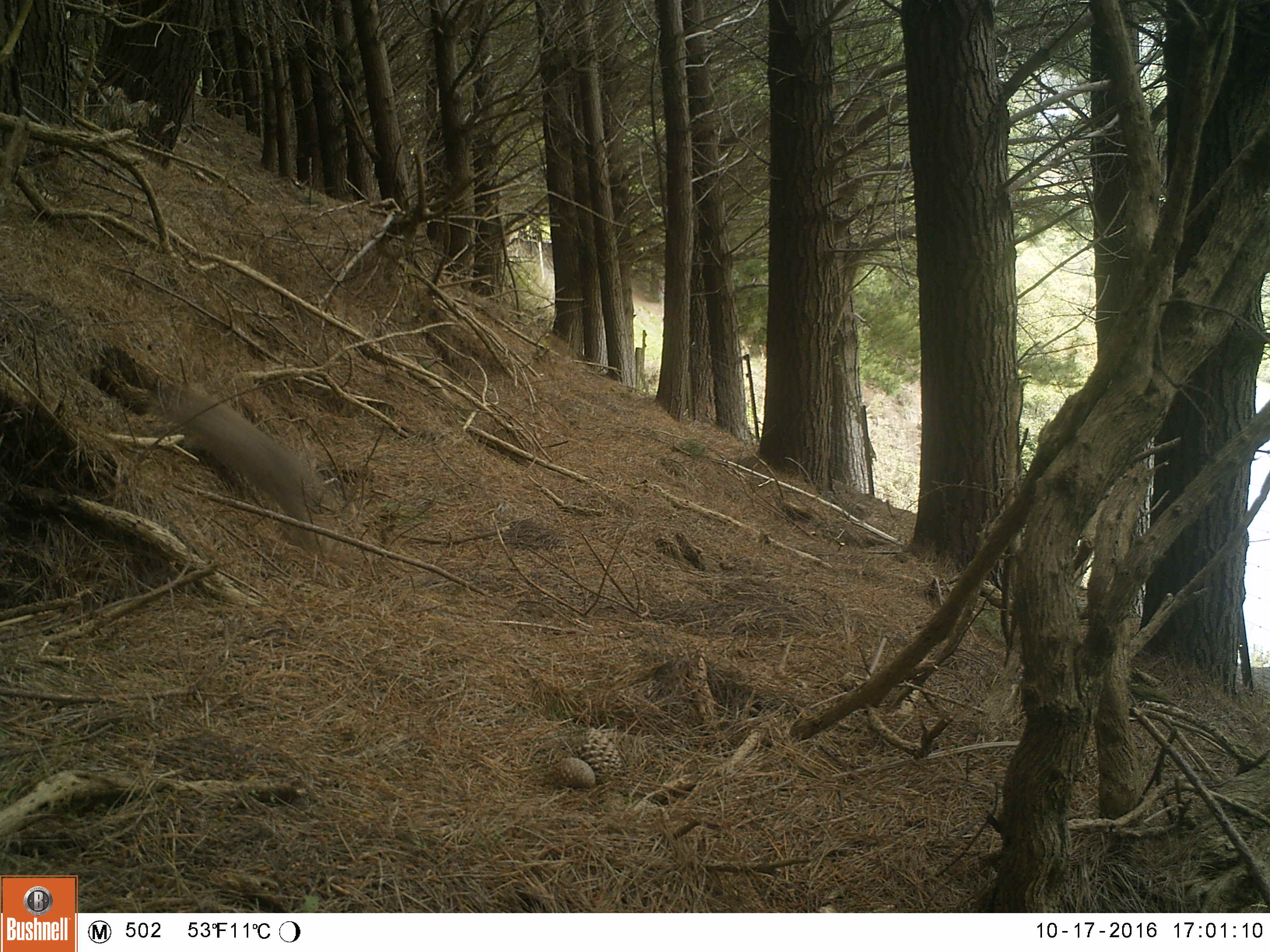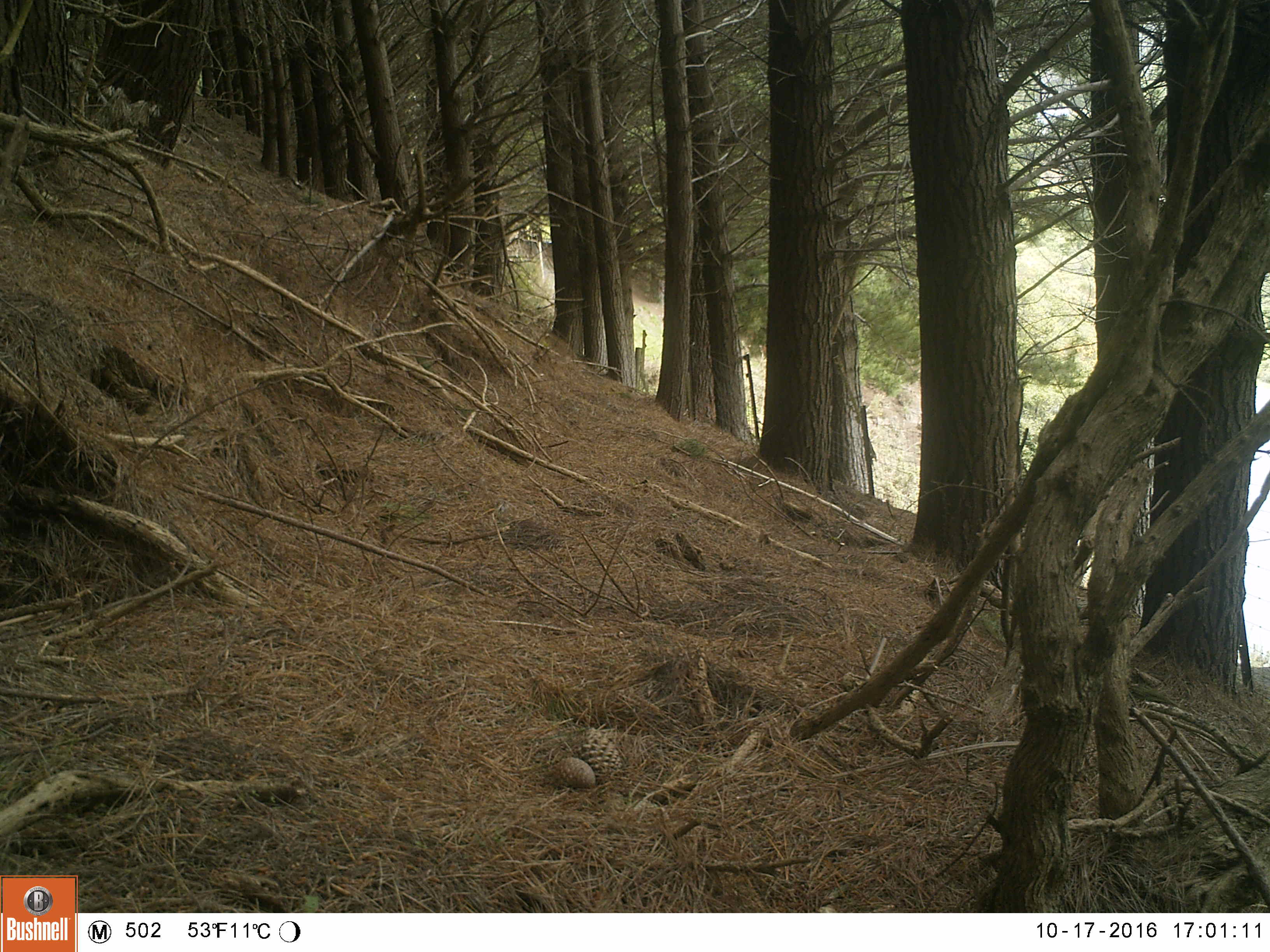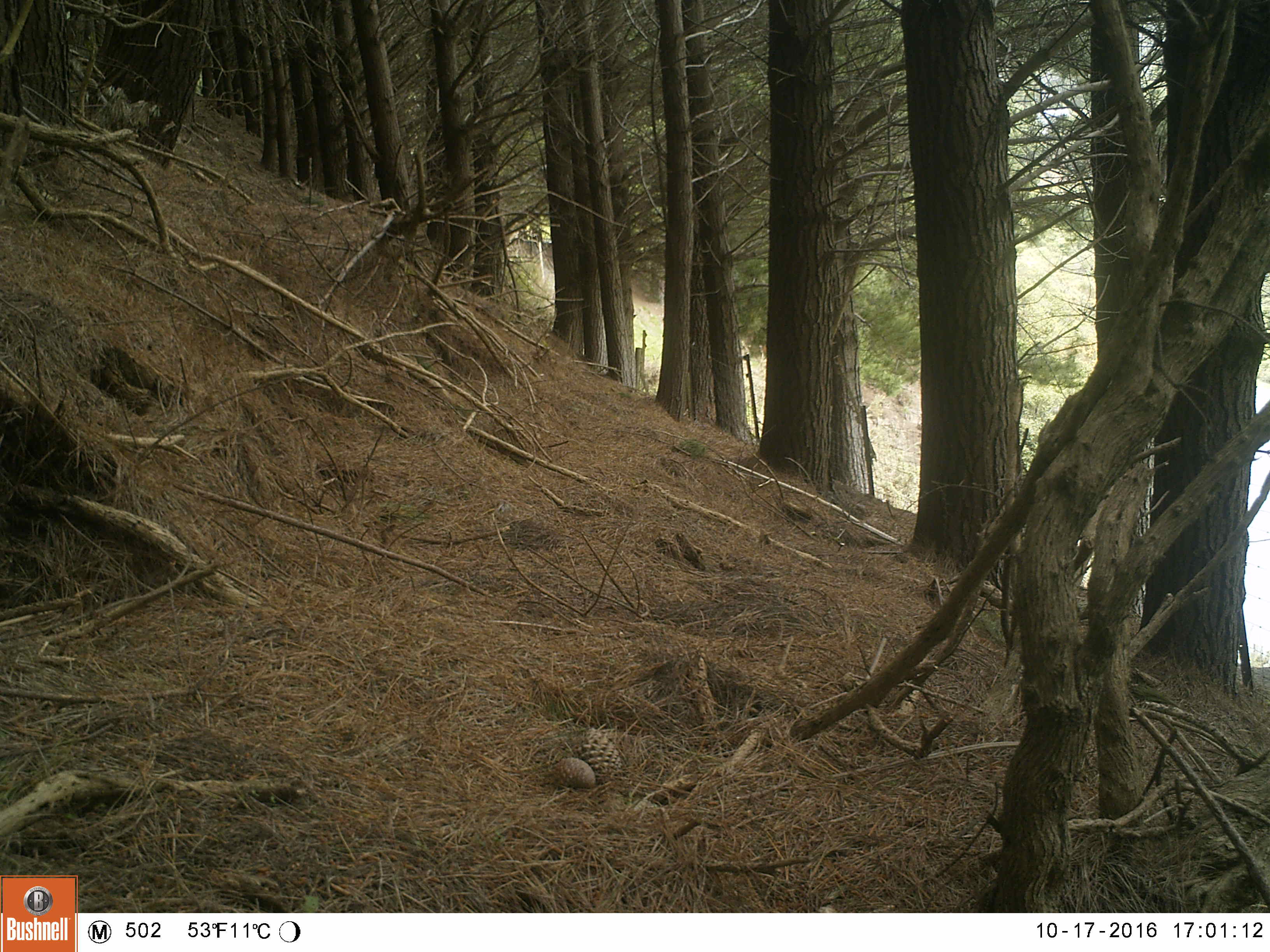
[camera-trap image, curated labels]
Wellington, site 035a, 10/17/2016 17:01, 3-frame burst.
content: unidentified animal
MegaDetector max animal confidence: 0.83